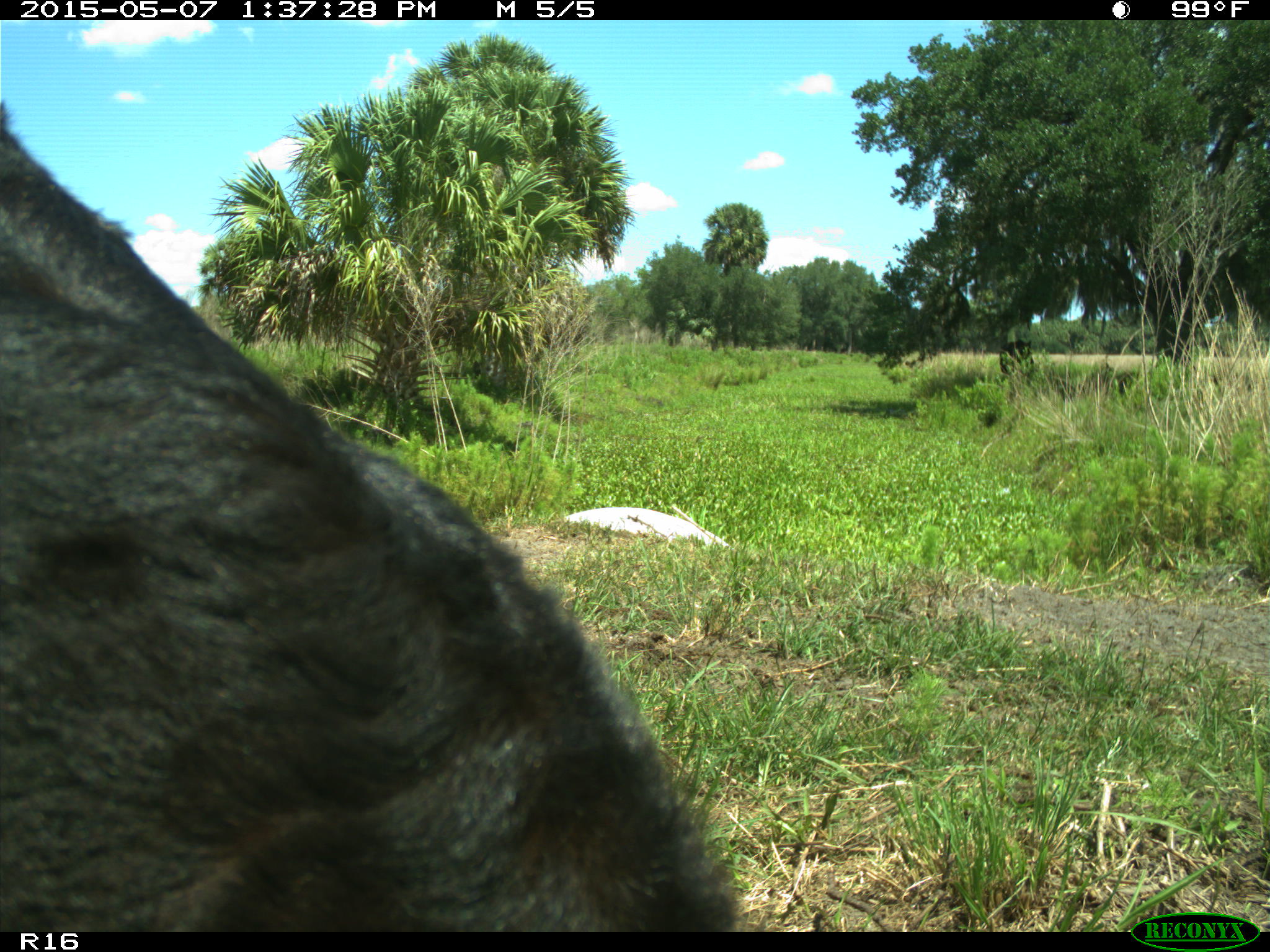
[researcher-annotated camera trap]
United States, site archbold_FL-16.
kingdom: Animalia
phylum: Chordata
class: Mammalia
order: Artiodactyla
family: Suidae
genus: Sus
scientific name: Sus scrofa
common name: wild boar